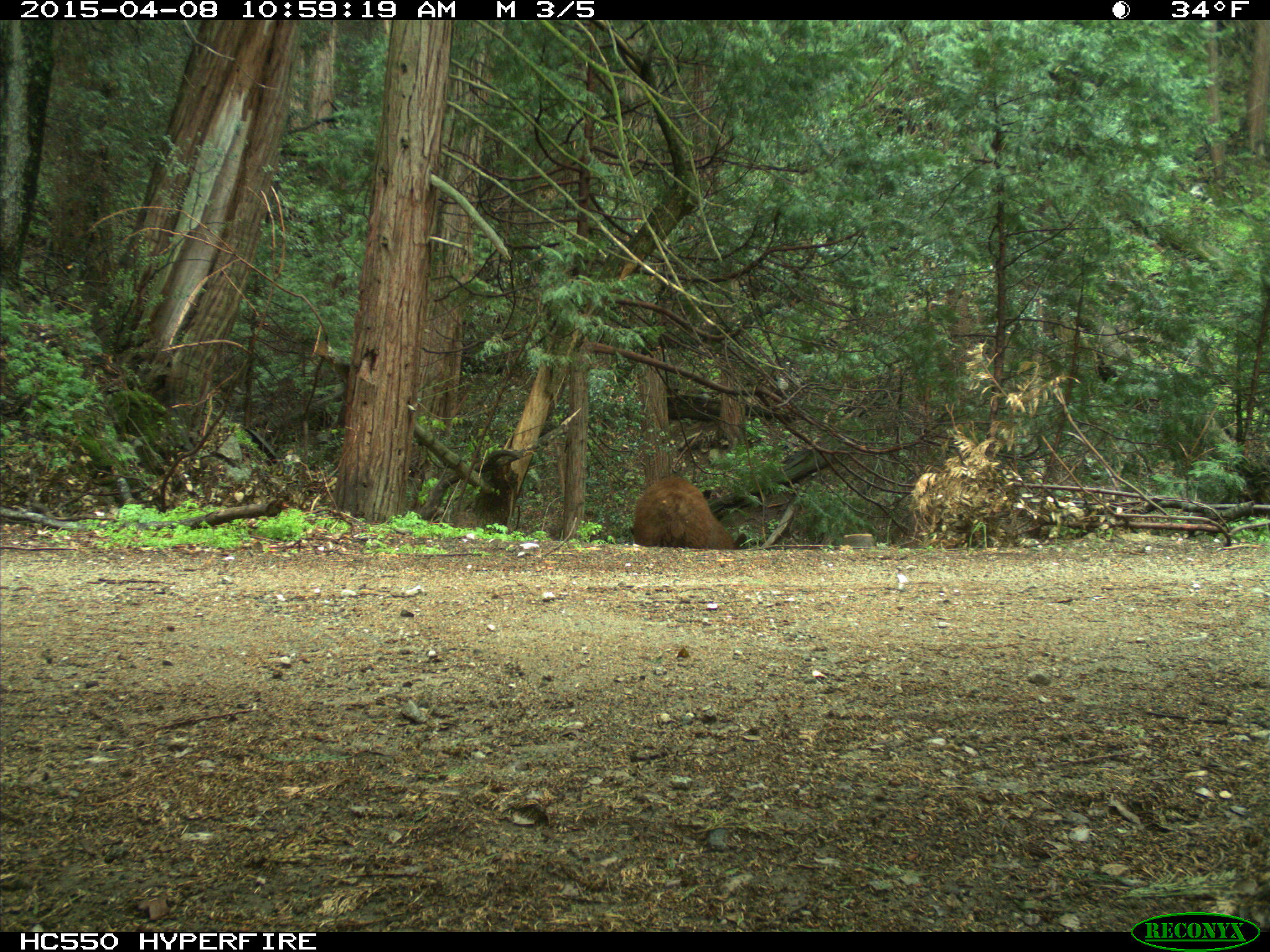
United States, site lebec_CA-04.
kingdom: Animalia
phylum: Chordata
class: Mammalia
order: Carnivora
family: Ursidae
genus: Ursus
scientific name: Ursus americanus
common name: american black bear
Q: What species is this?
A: Ursus americanus (american black bear).